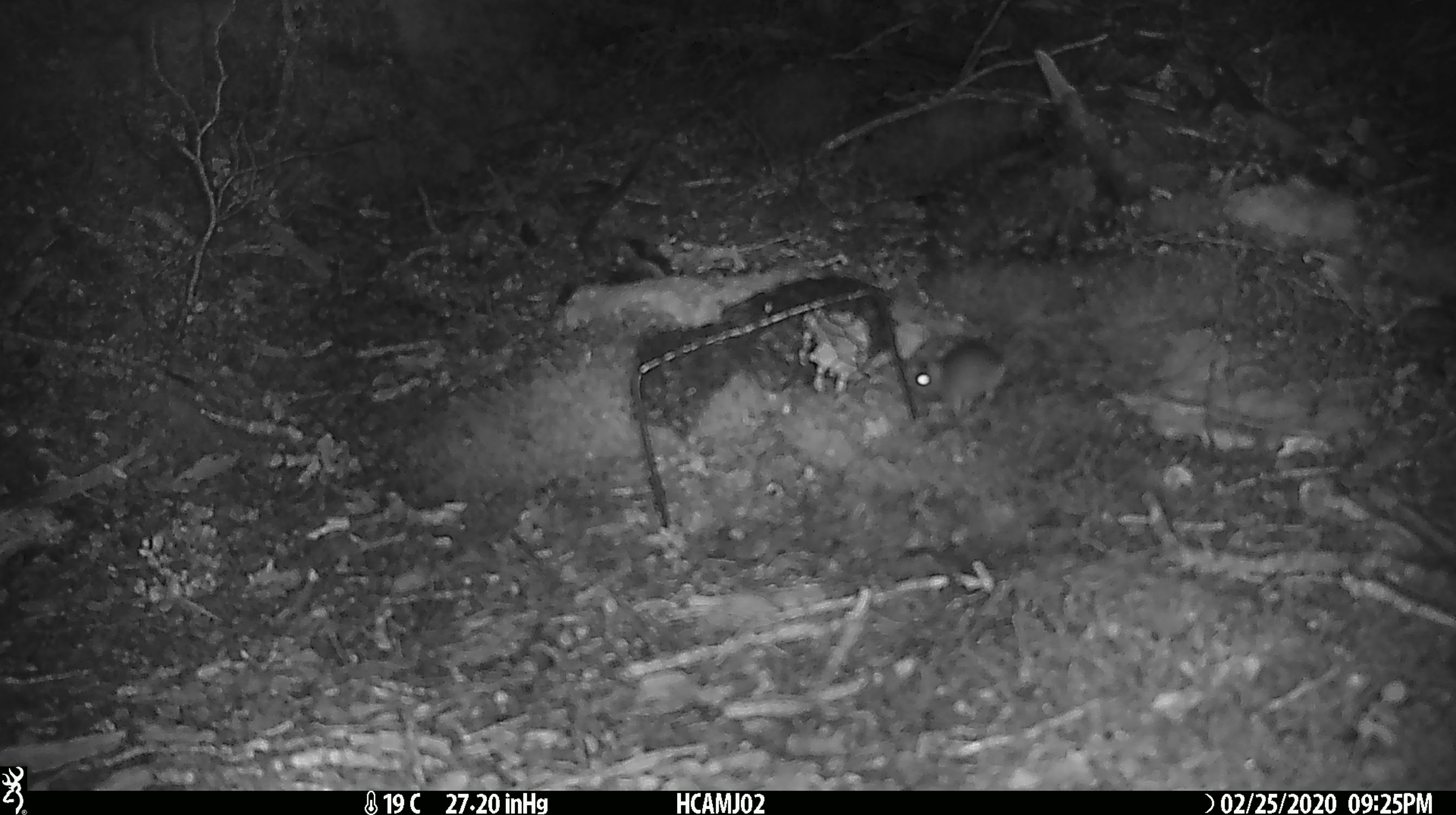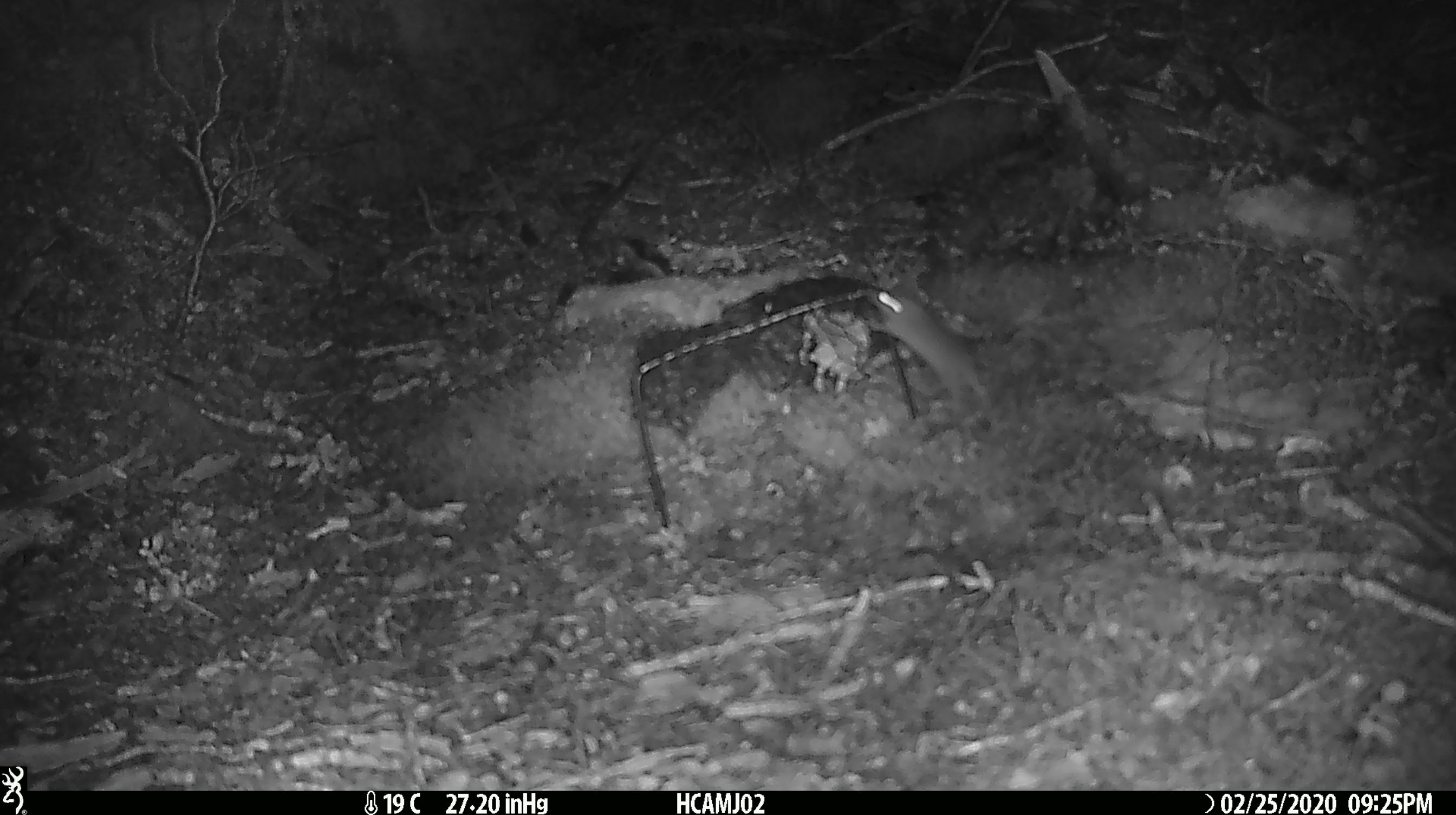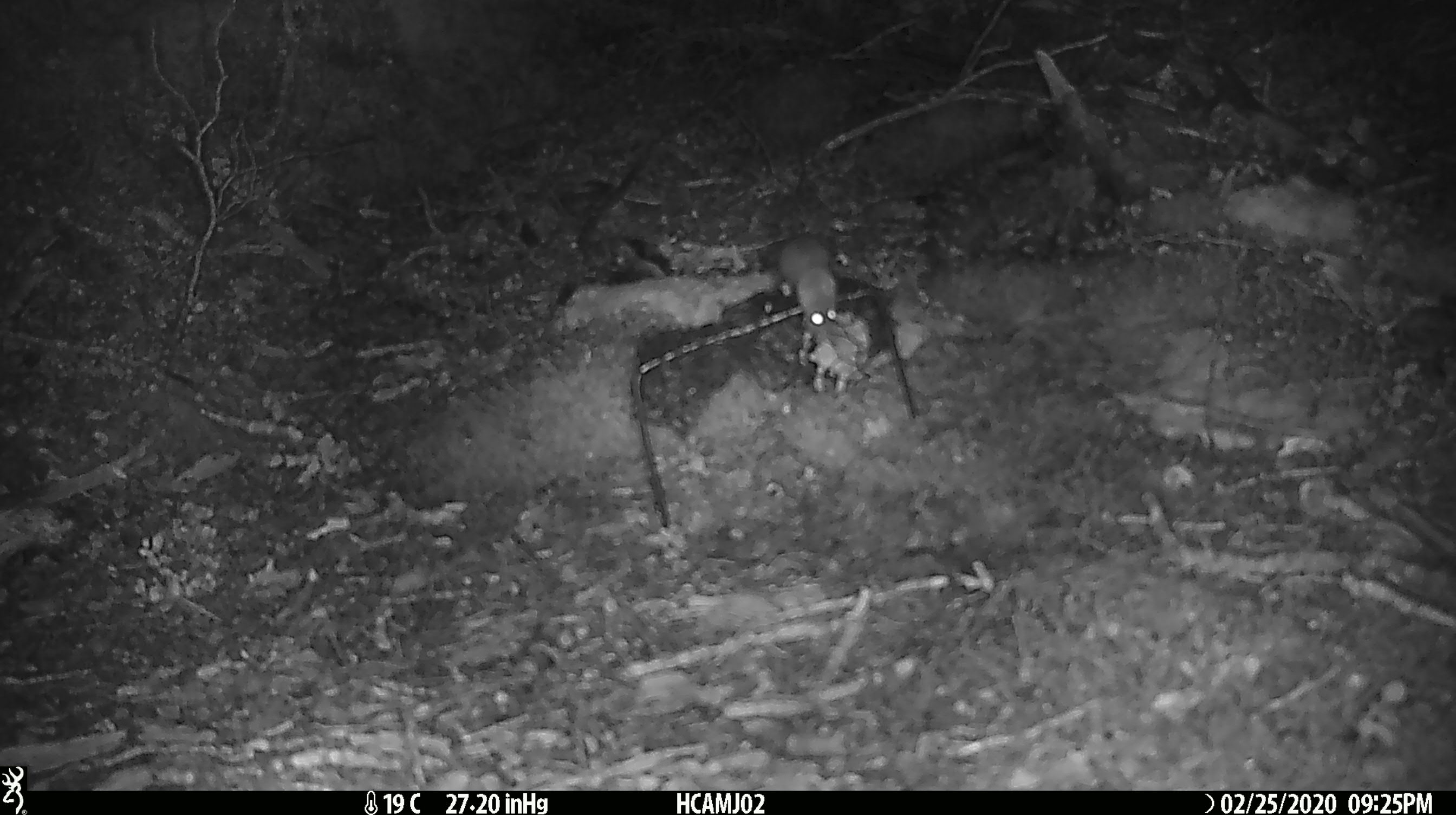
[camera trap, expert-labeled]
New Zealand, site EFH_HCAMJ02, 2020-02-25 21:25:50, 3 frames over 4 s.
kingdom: Animalia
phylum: Chordata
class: Mammalia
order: Rodentia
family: Muridae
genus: Mus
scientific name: Mus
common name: mouse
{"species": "mouse (Mus)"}